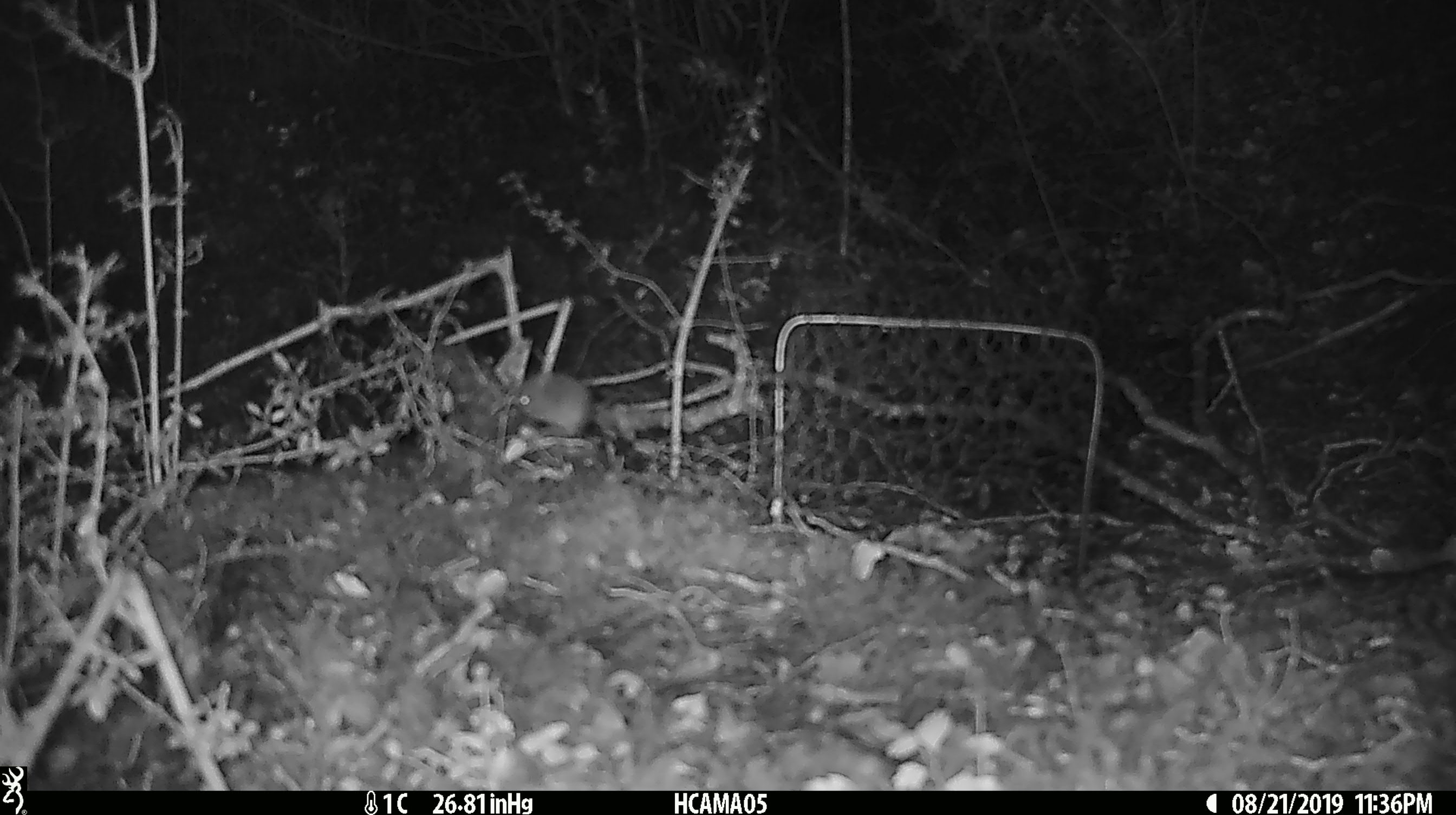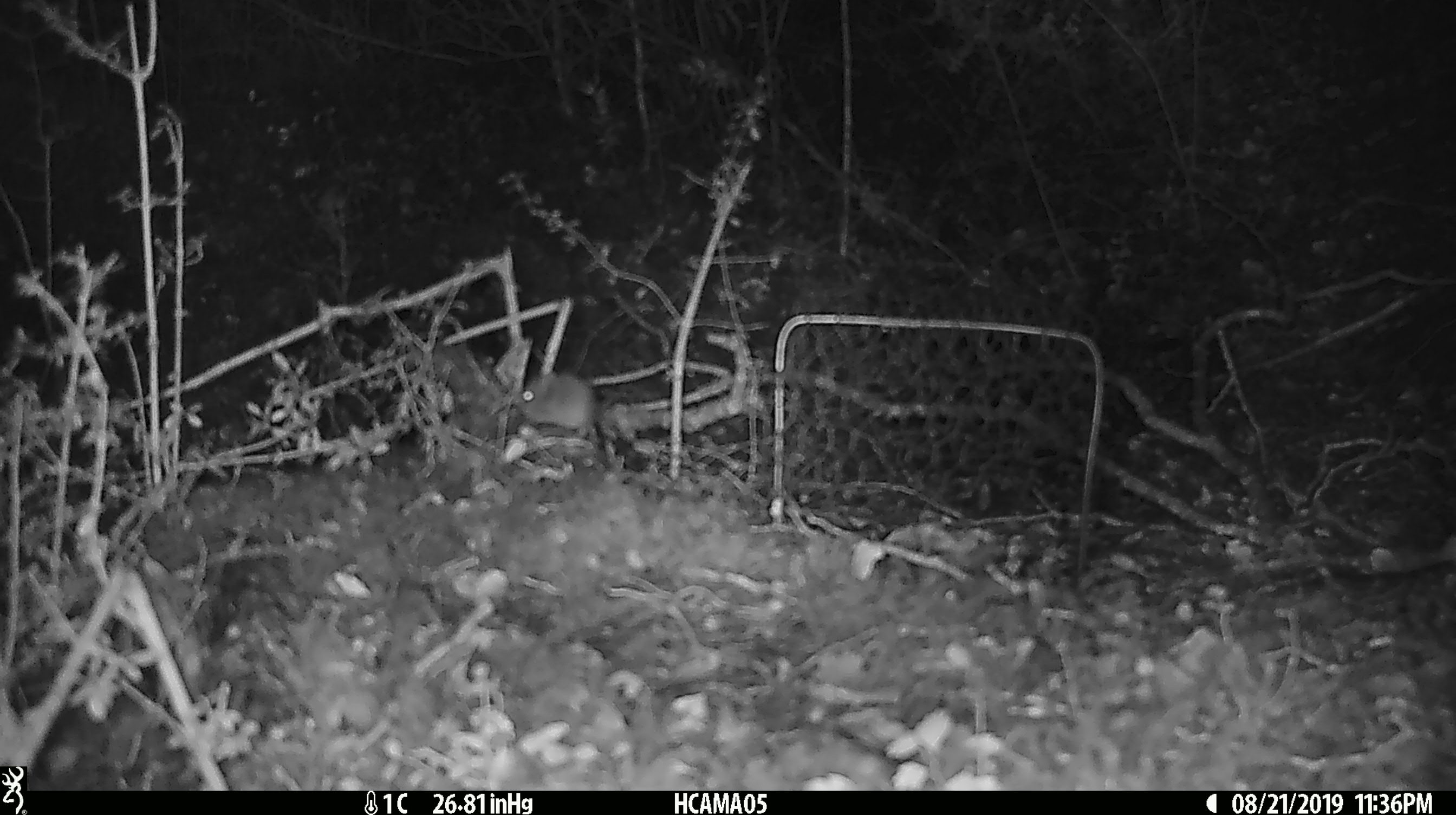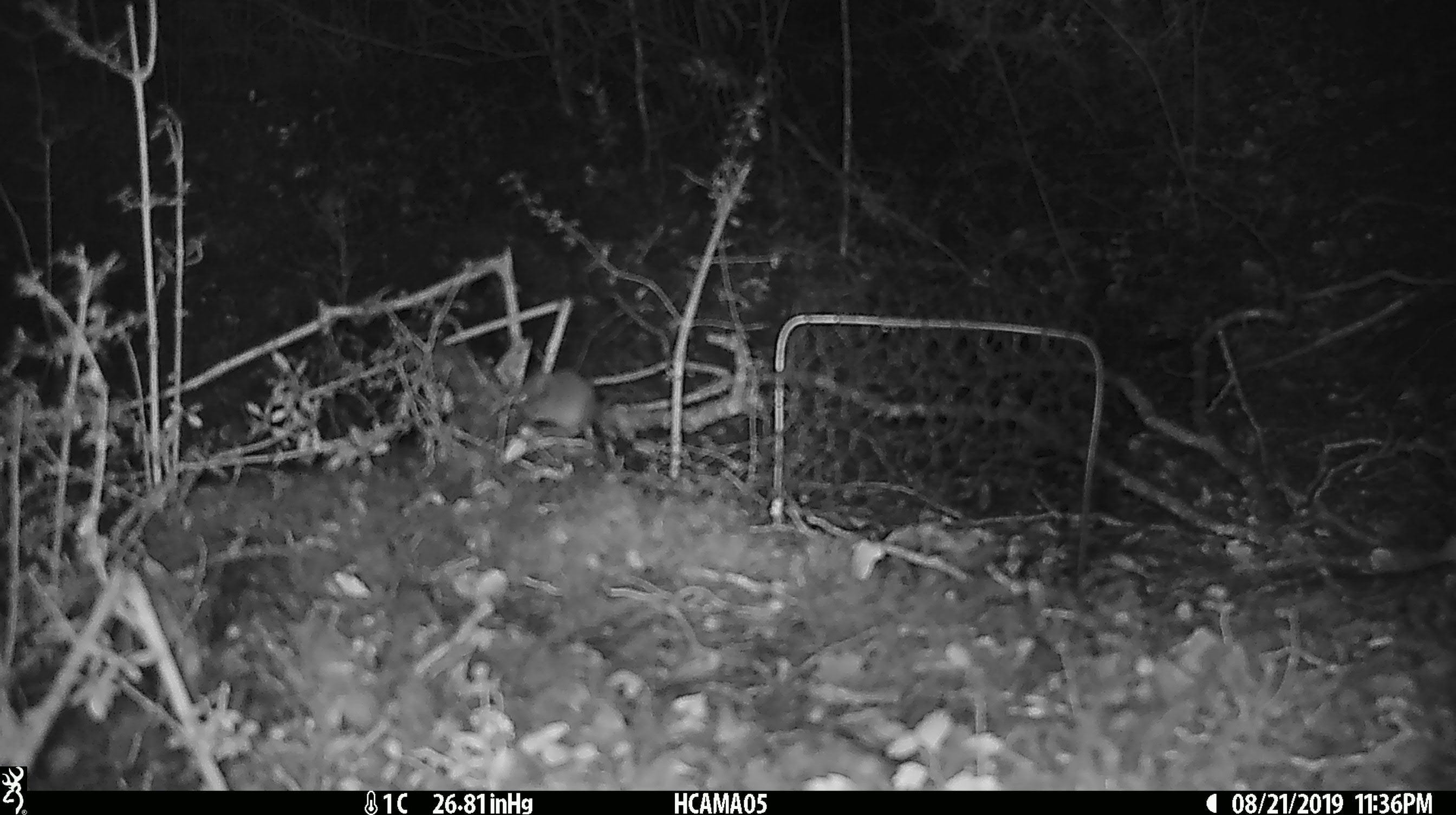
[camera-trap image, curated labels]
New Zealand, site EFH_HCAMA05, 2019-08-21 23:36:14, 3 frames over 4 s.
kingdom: Animalia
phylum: Chordata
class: Mammalia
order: Rodentia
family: Muridae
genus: Mus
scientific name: Mus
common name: mouse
Mouse (Mus).